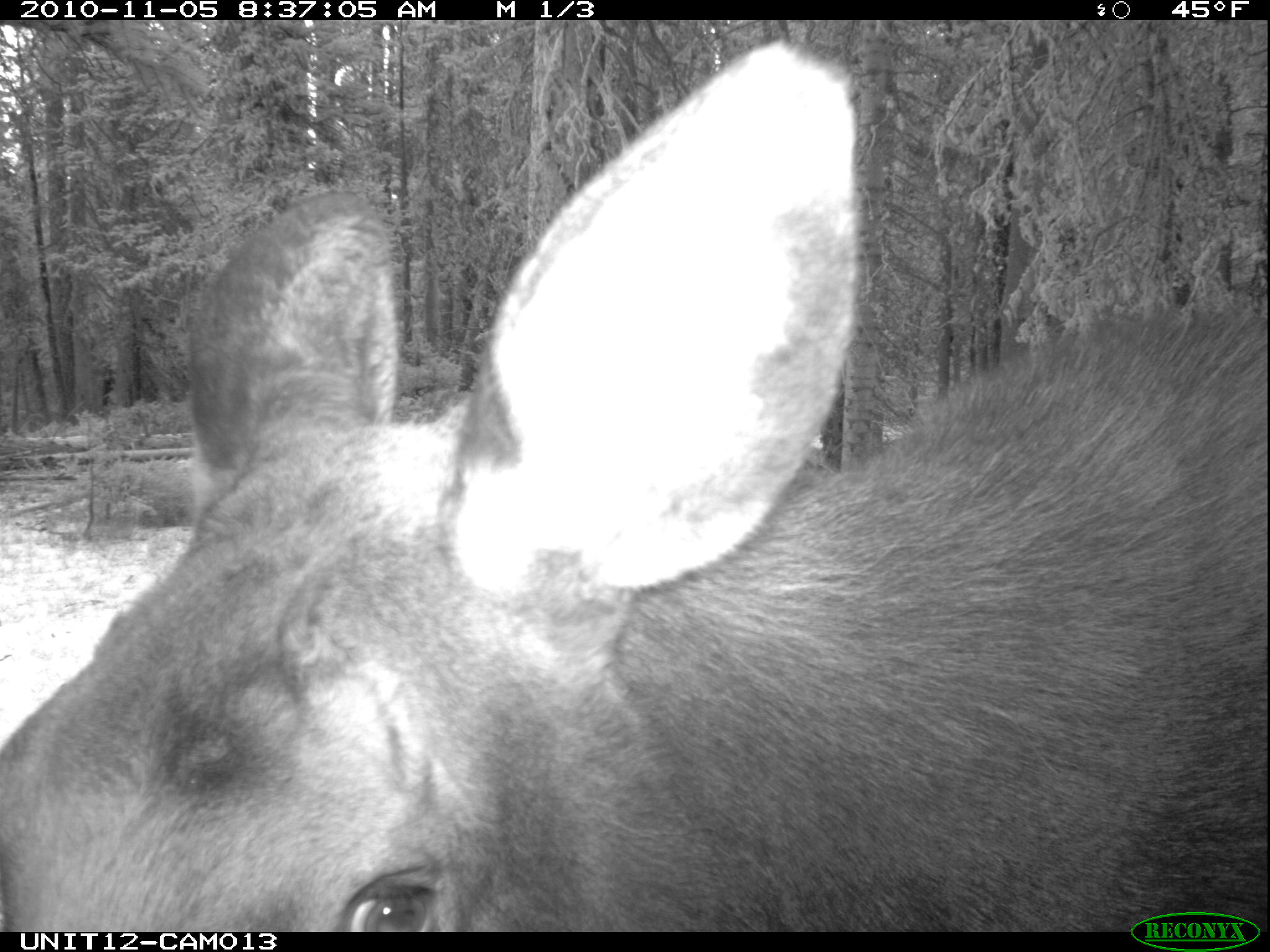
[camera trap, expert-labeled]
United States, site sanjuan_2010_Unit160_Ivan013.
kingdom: Animalia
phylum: Chordata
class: Mammalia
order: Artiodactyla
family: Cervidae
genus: Alces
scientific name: Alces alces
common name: moose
Alces alces (moose).